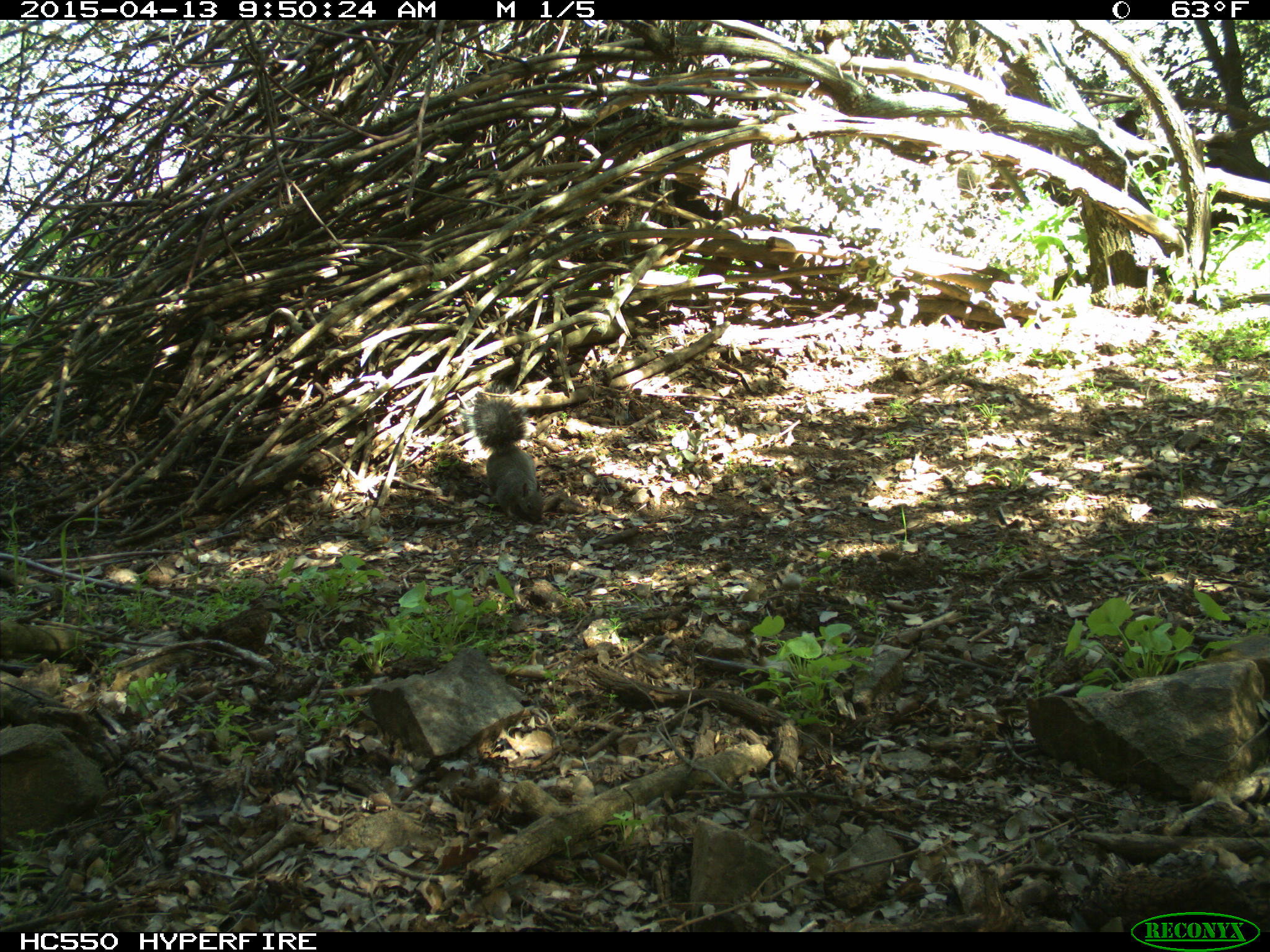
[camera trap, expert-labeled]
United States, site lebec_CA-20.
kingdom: Animalia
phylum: Chordata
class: Mammalia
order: Rodentia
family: Sciuridae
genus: Sciurus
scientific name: Sciurus carolinensis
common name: eastern gray squirrel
Sciurus carolinensis (eastern gray squirrel).